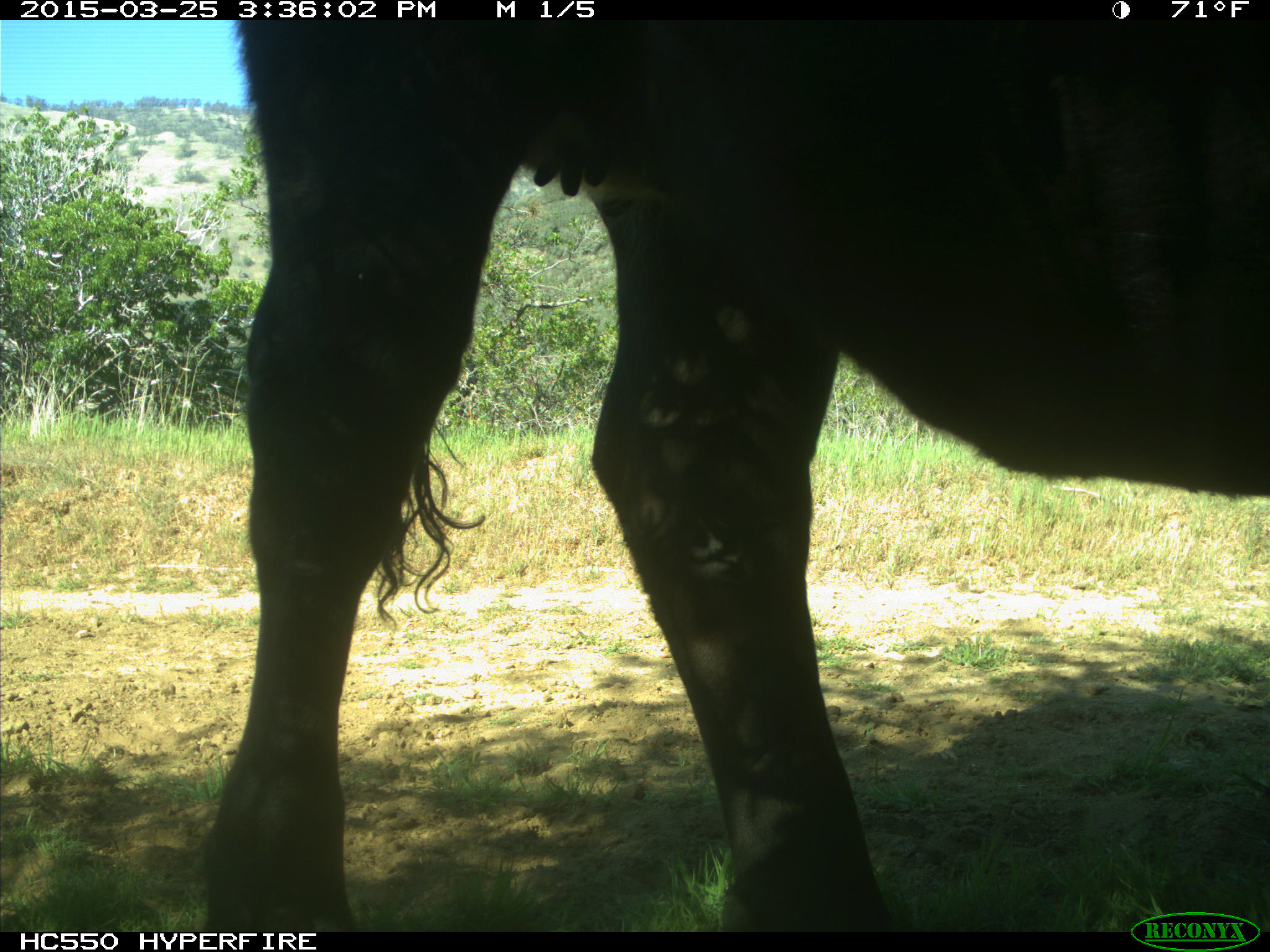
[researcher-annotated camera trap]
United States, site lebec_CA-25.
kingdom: Animalia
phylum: Chordata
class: Mammalia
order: Artiodactyla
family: Bovidae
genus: Bos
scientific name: Bos taurus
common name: domestic cow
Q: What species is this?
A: Bos taurus (domestic cow).